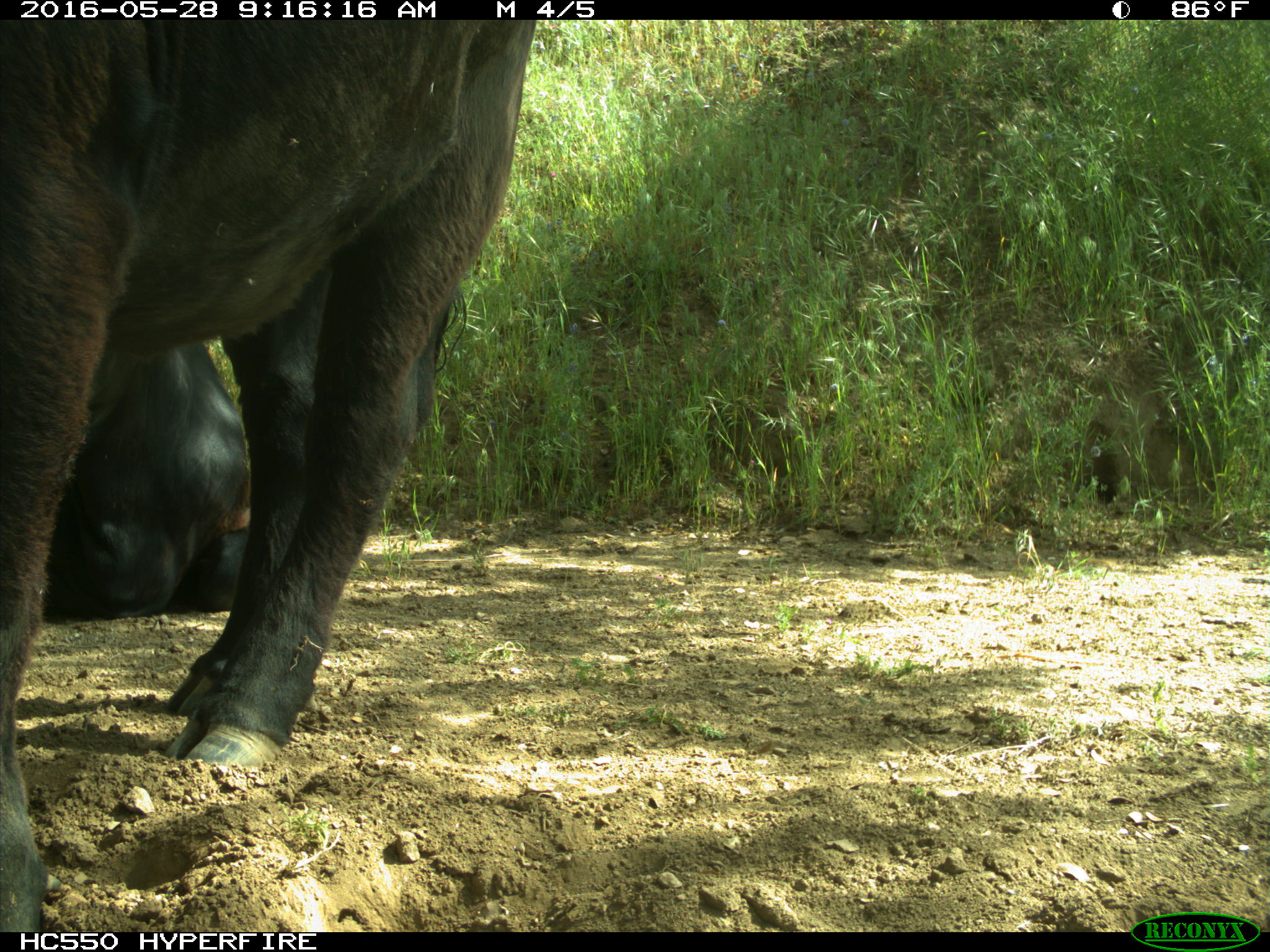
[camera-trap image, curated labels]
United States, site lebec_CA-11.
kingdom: Animalia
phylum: Chordata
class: Mammalia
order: Artiodactyla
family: Bovidae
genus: Bos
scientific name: Bos taurus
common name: domestic cow